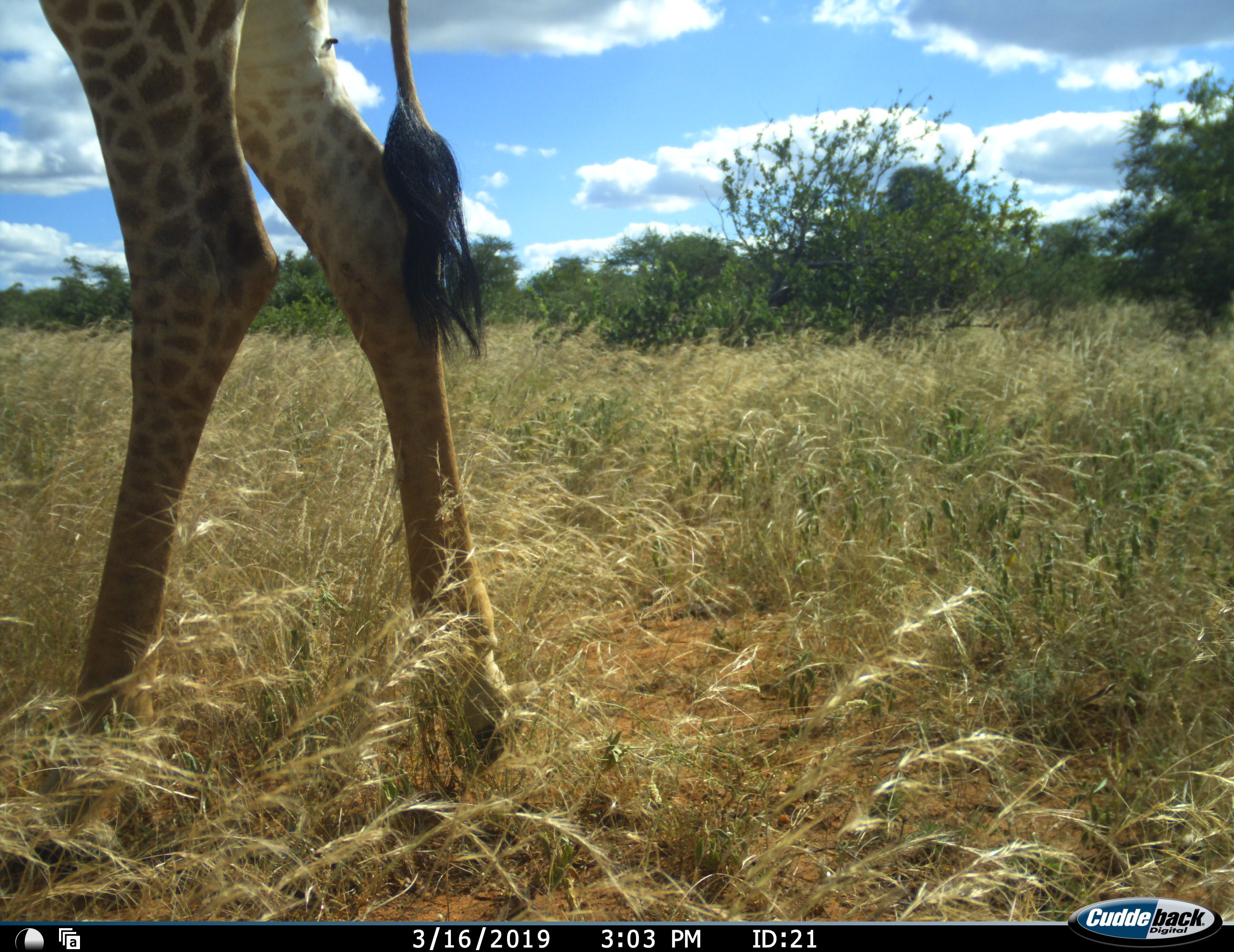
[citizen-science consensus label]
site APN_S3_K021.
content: unidentified animal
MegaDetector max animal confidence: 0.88